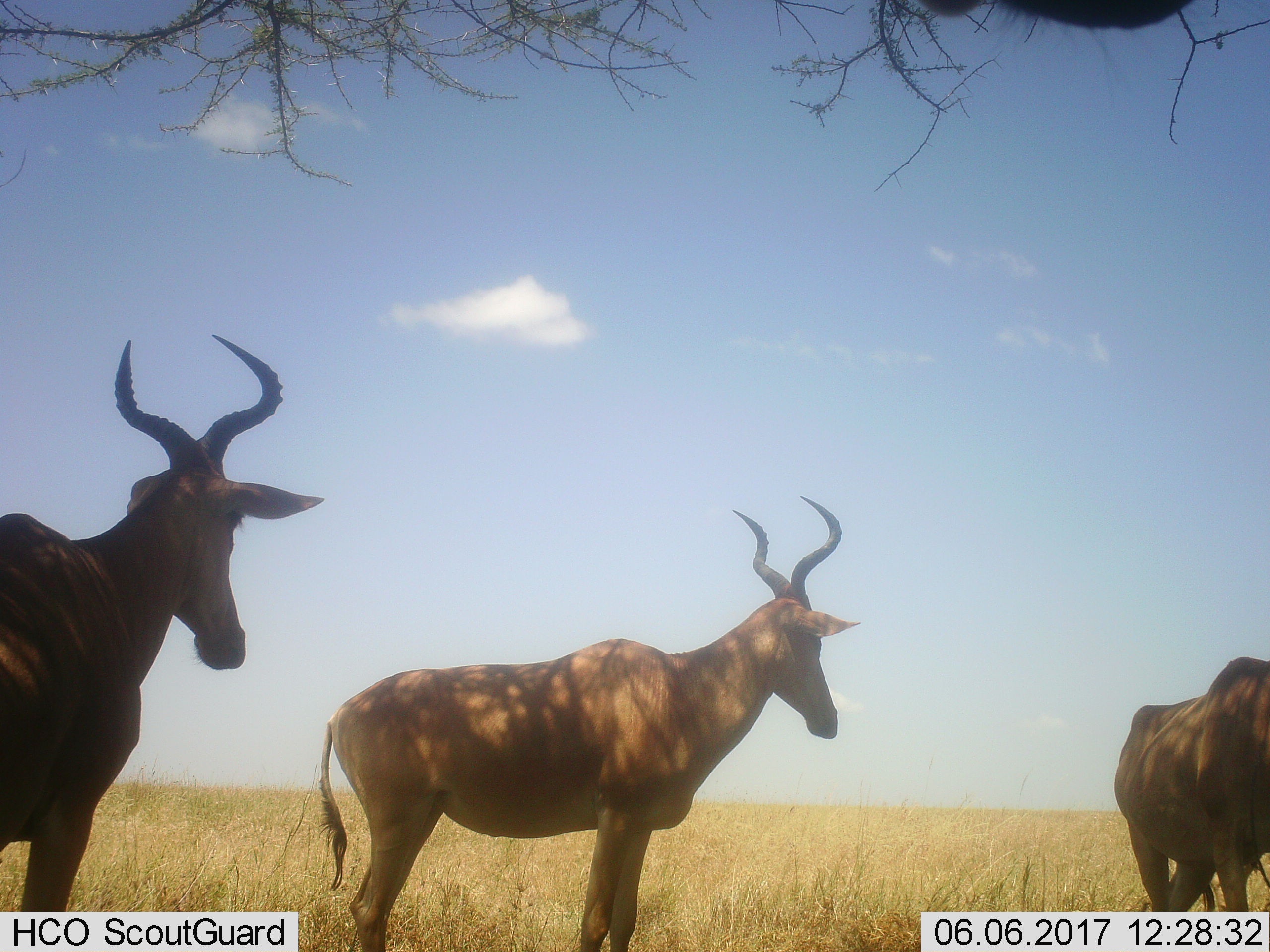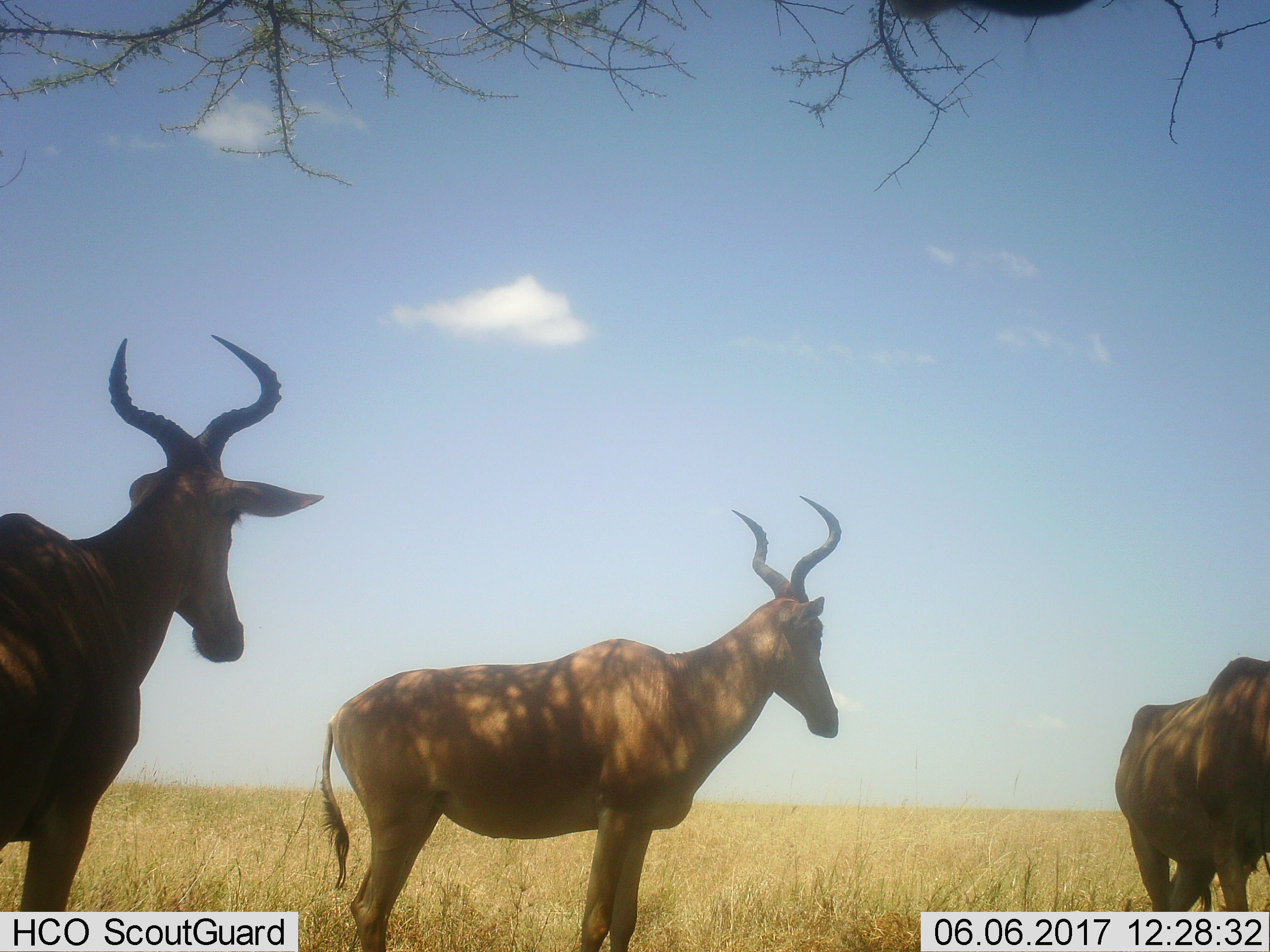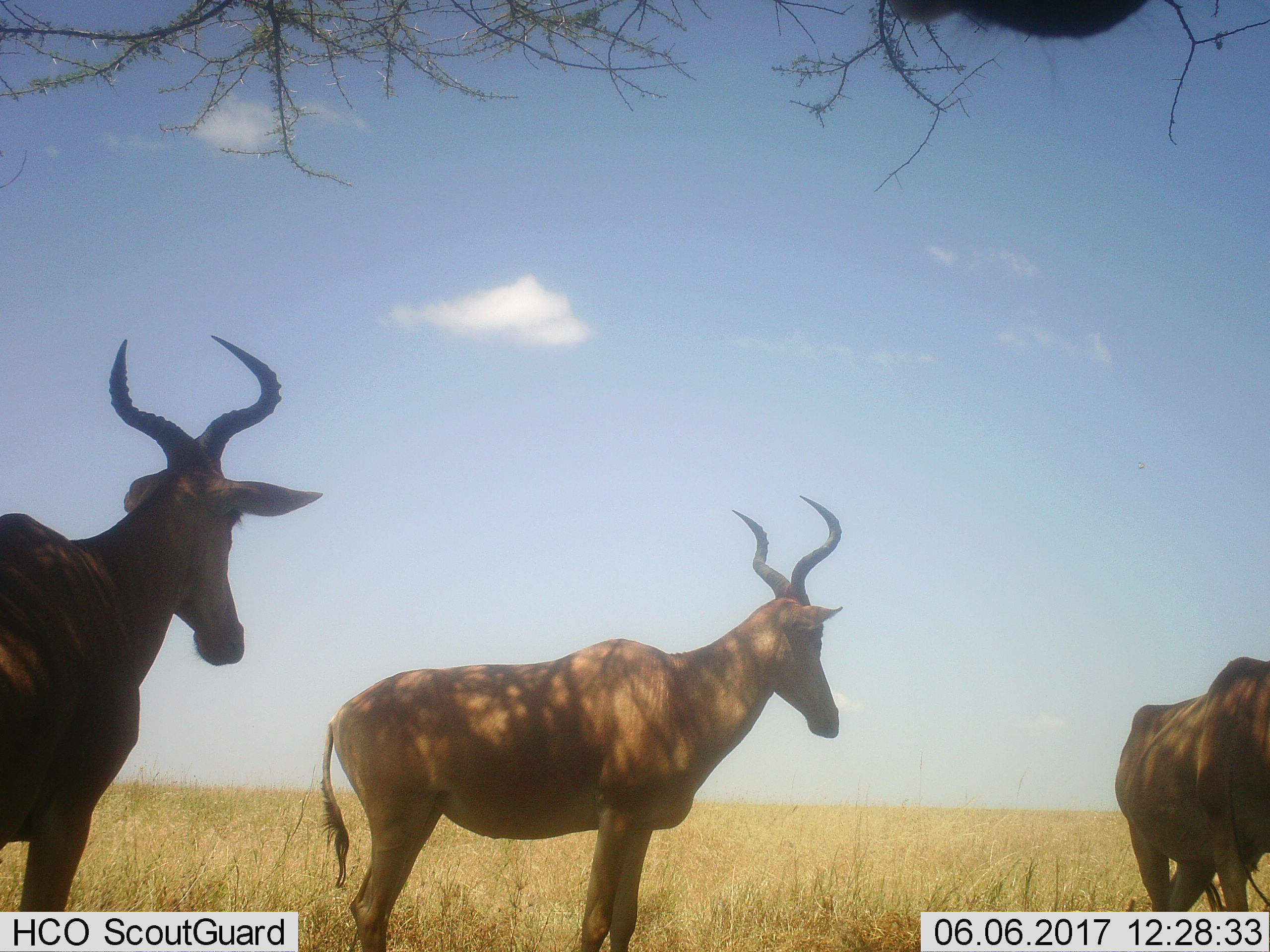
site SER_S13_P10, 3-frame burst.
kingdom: Animalia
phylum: Chordata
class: Mammalia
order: Artiodactyla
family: Bovidae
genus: Alcelaphus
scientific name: Alcelaphus buselaphus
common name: hartebeest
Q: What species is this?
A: Hartebeest (Alcelaphus buselaphus).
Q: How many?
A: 3.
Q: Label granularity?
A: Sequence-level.